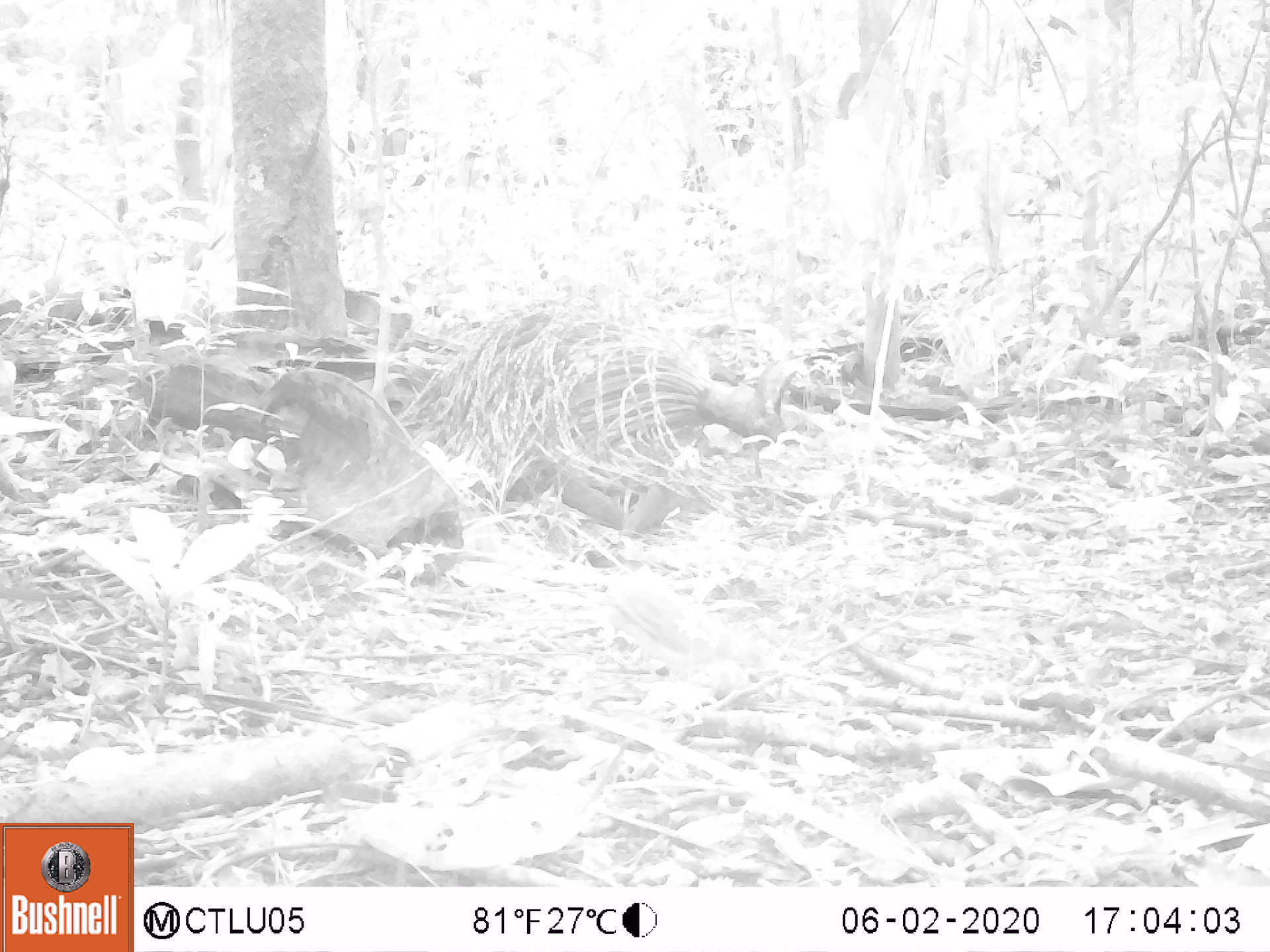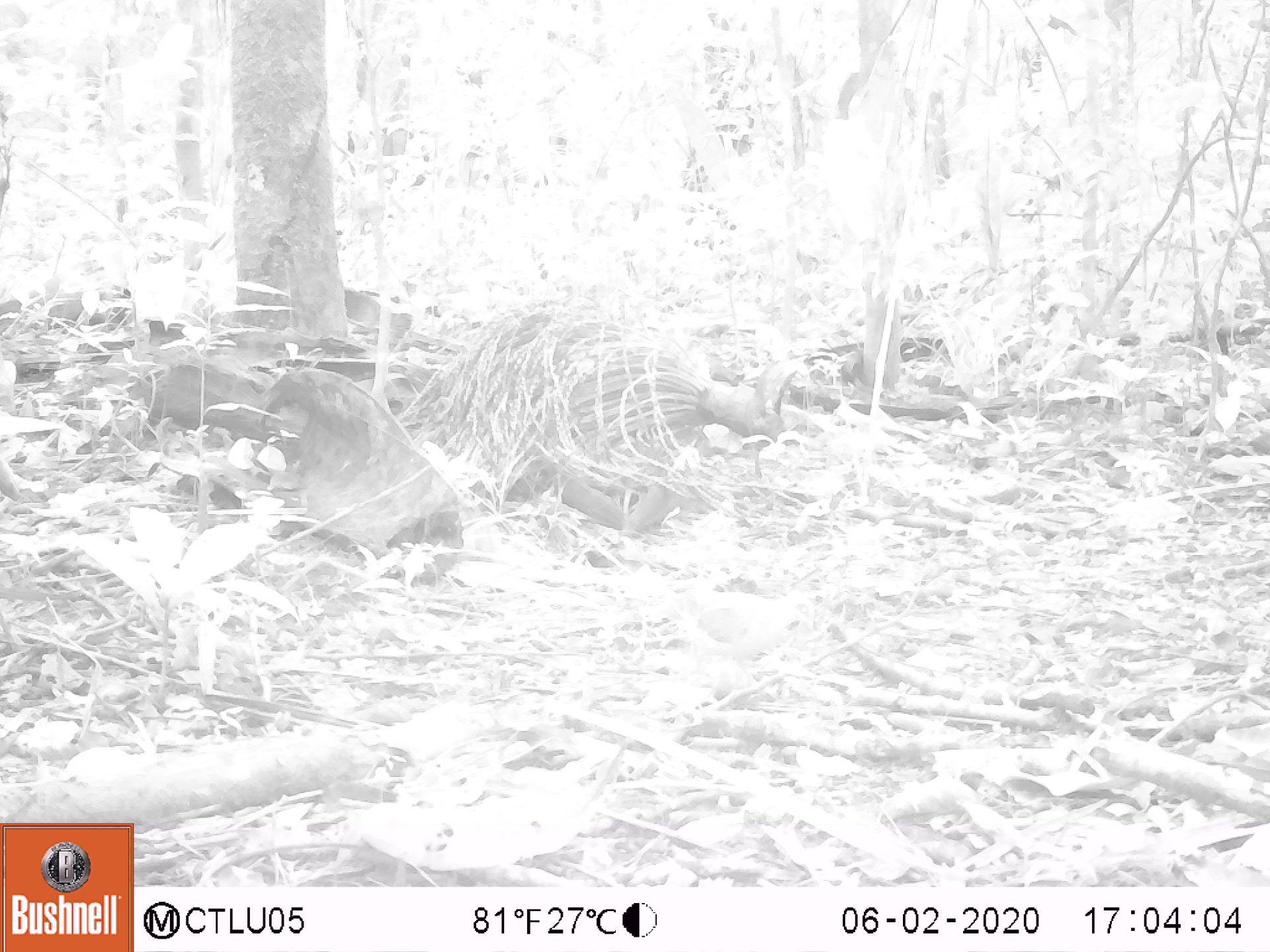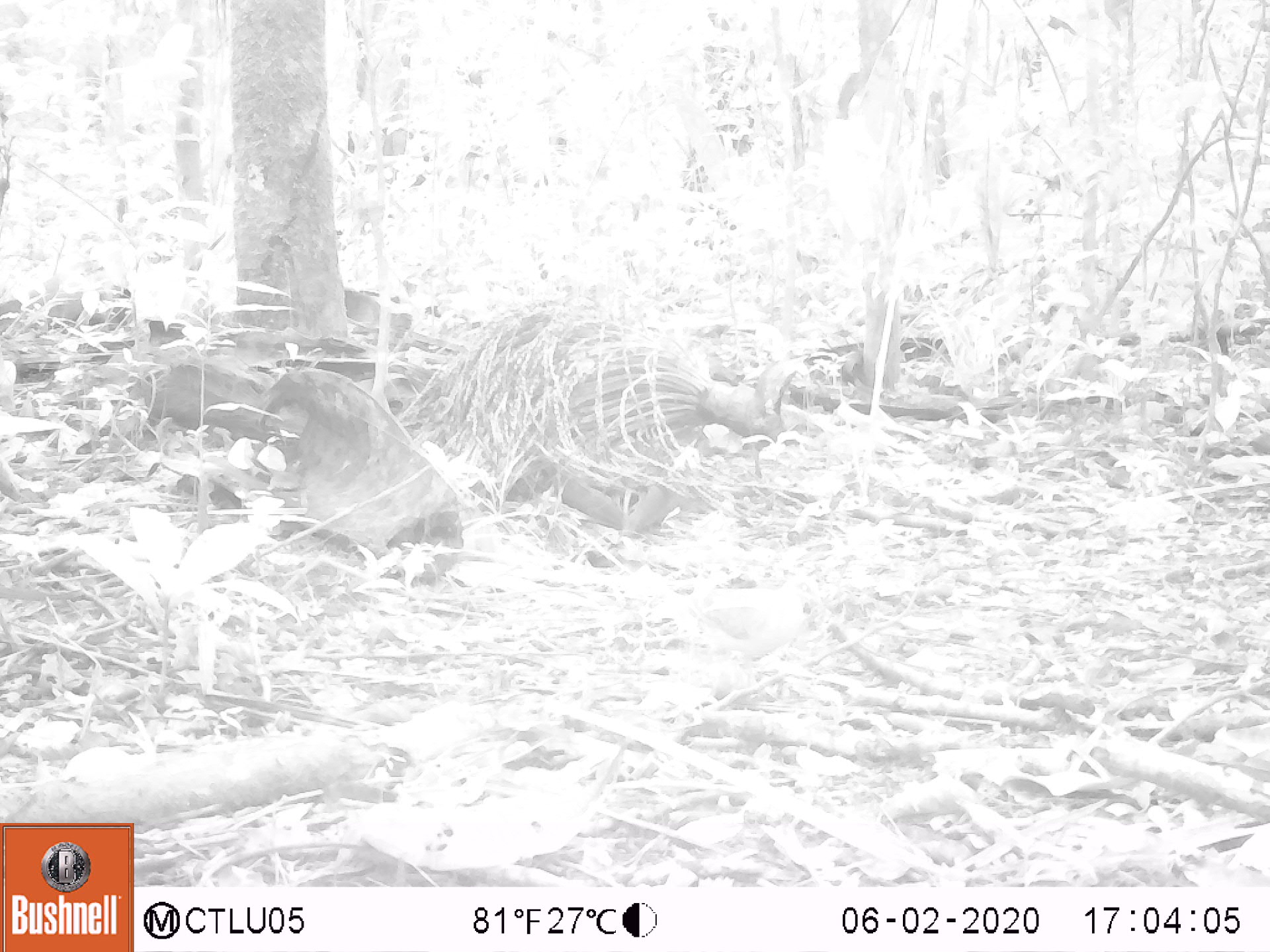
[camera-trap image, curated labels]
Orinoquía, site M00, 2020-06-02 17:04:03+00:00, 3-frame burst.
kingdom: Animalia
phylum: Chordata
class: Aves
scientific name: Aves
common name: bird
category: unknown bird